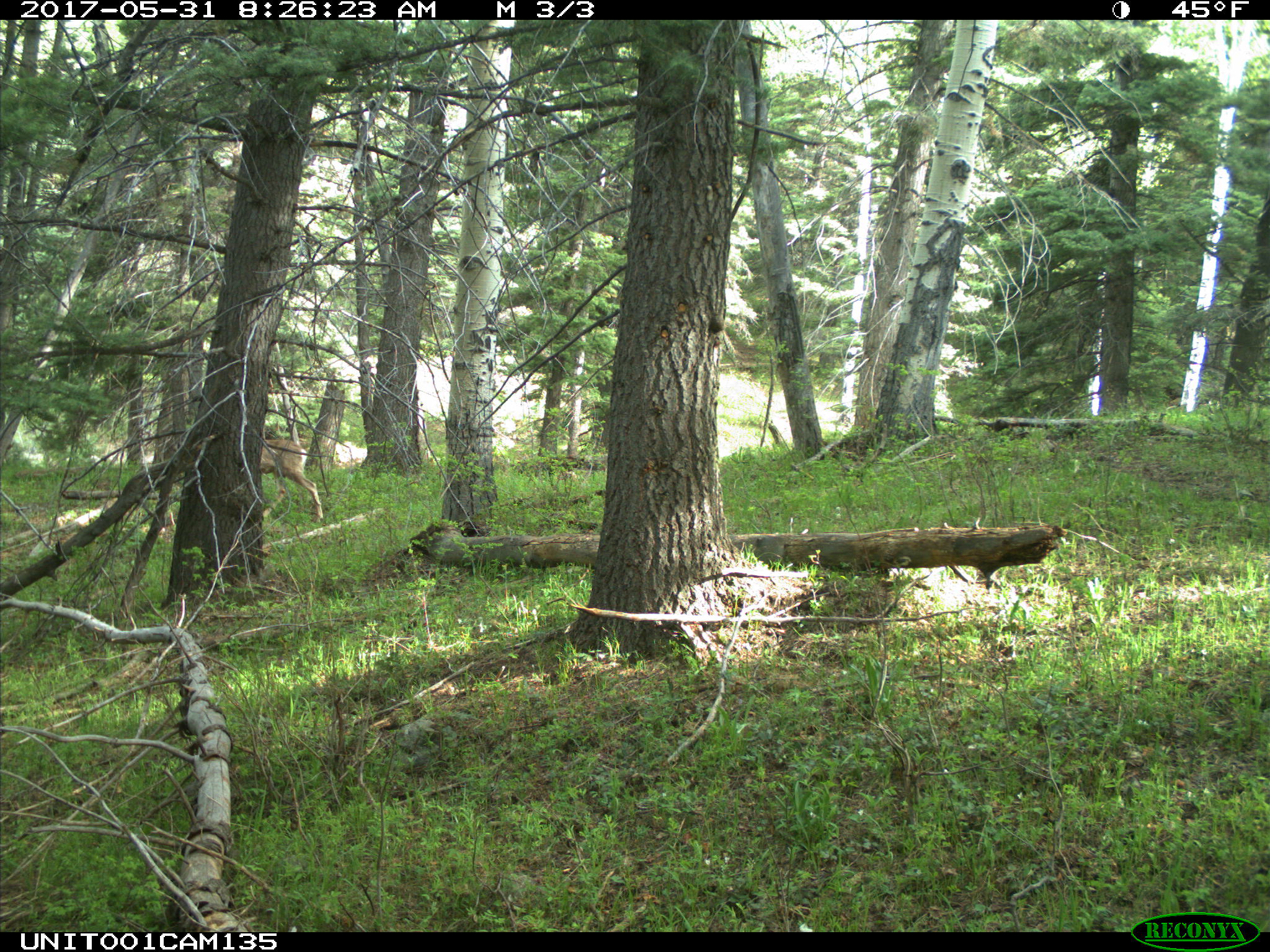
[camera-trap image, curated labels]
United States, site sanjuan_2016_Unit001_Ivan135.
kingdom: Animalia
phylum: Chordata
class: Mammalia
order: Artiodactyla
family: Cervidae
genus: Odocoileus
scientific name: Odocoileus hemionus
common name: mule deer